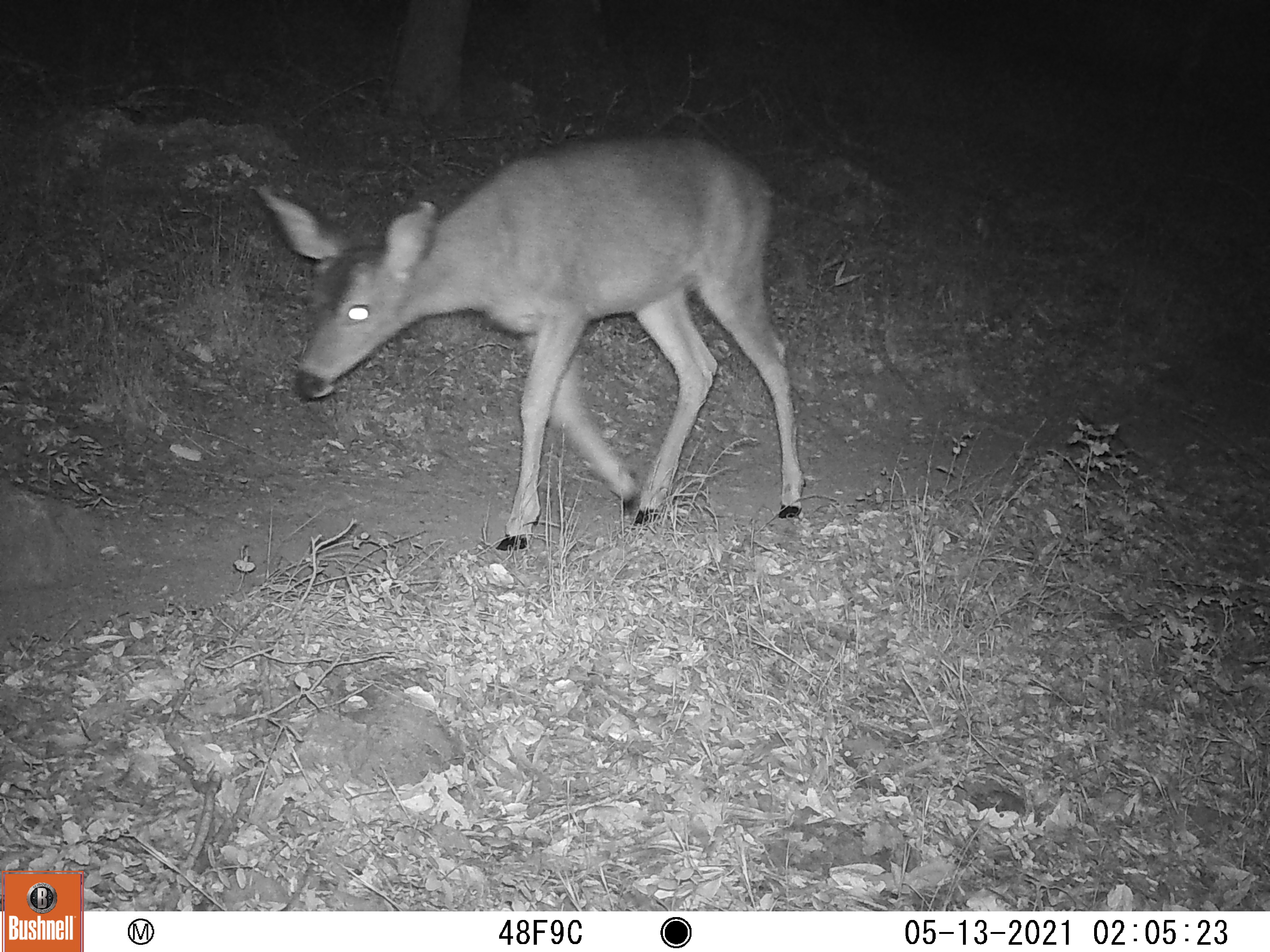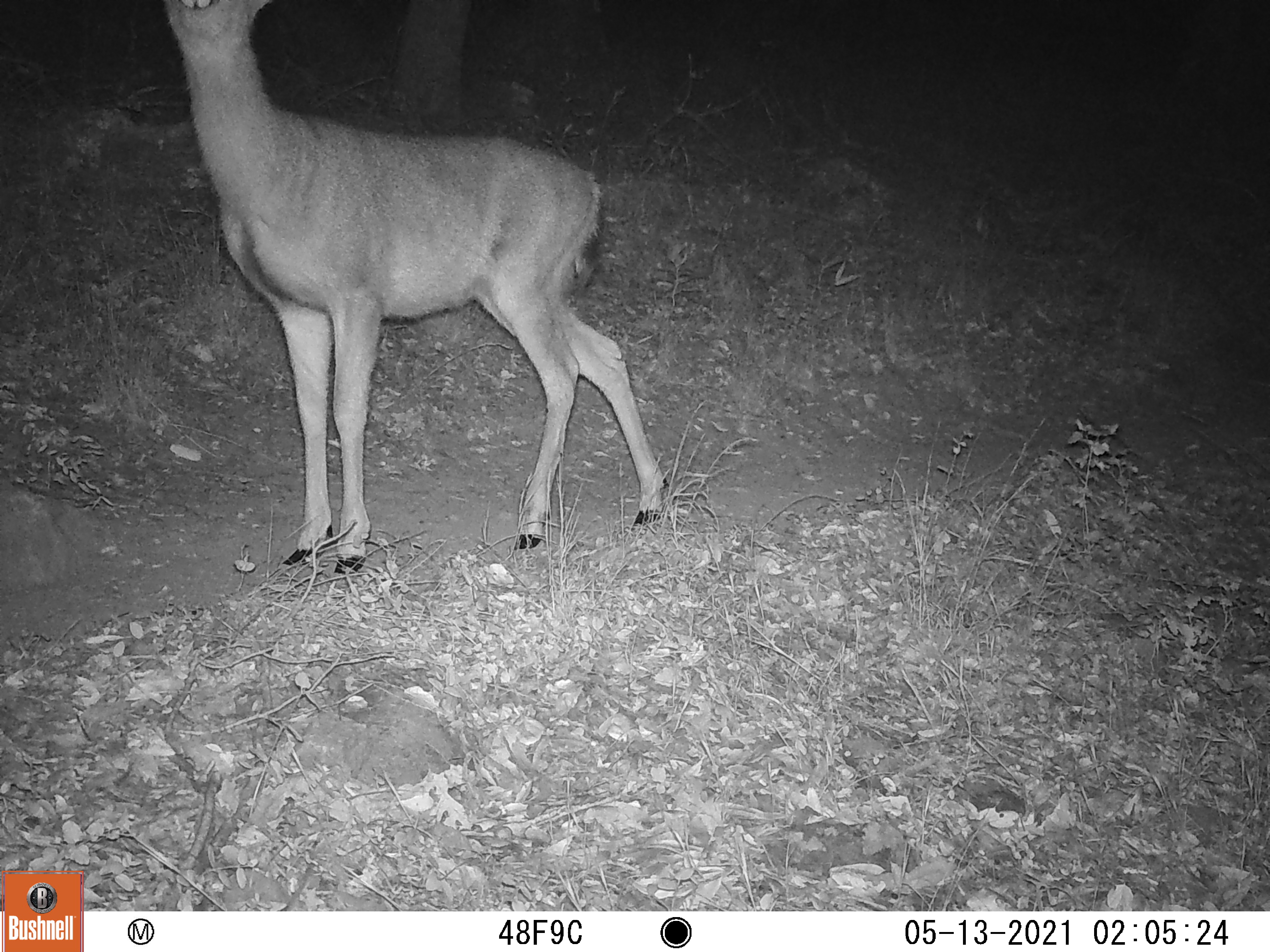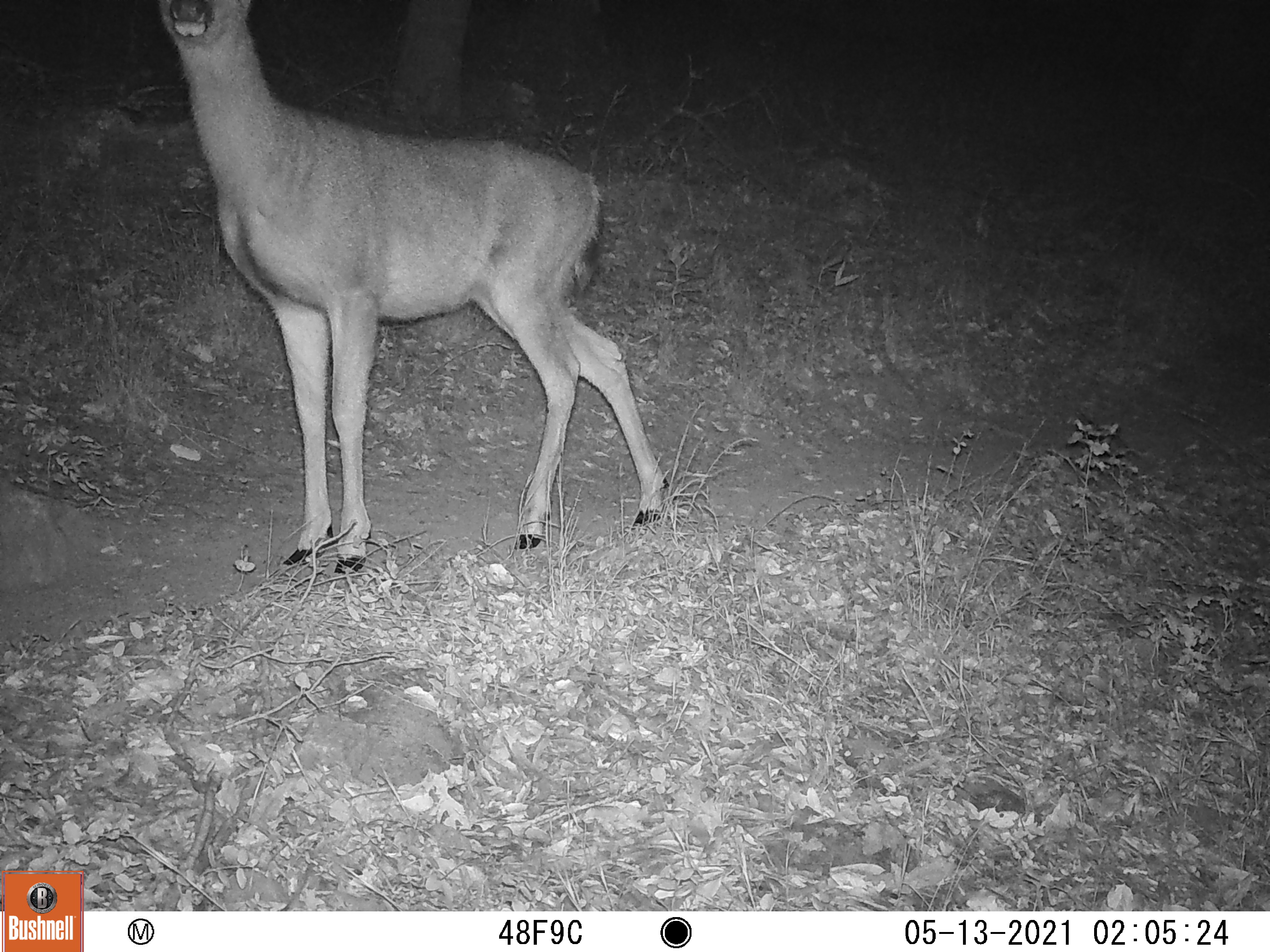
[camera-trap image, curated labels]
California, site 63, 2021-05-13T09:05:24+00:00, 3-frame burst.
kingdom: Animalia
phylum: Chordata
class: Mammalia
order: Artiodactyla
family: Cervidae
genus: Odocoileus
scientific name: Odocoileus hemionus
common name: mule deer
Mule deer (Odocoileus hemionus).